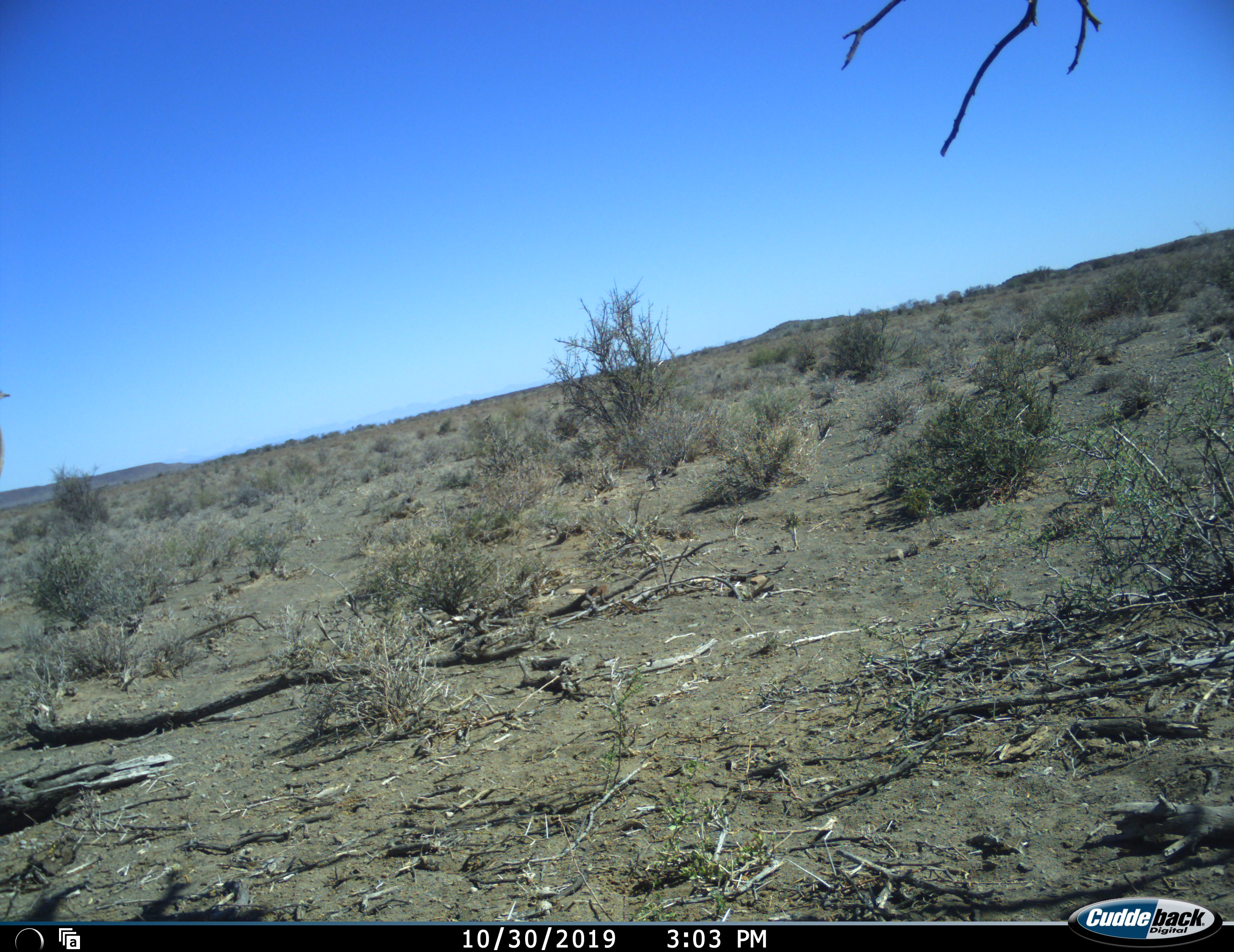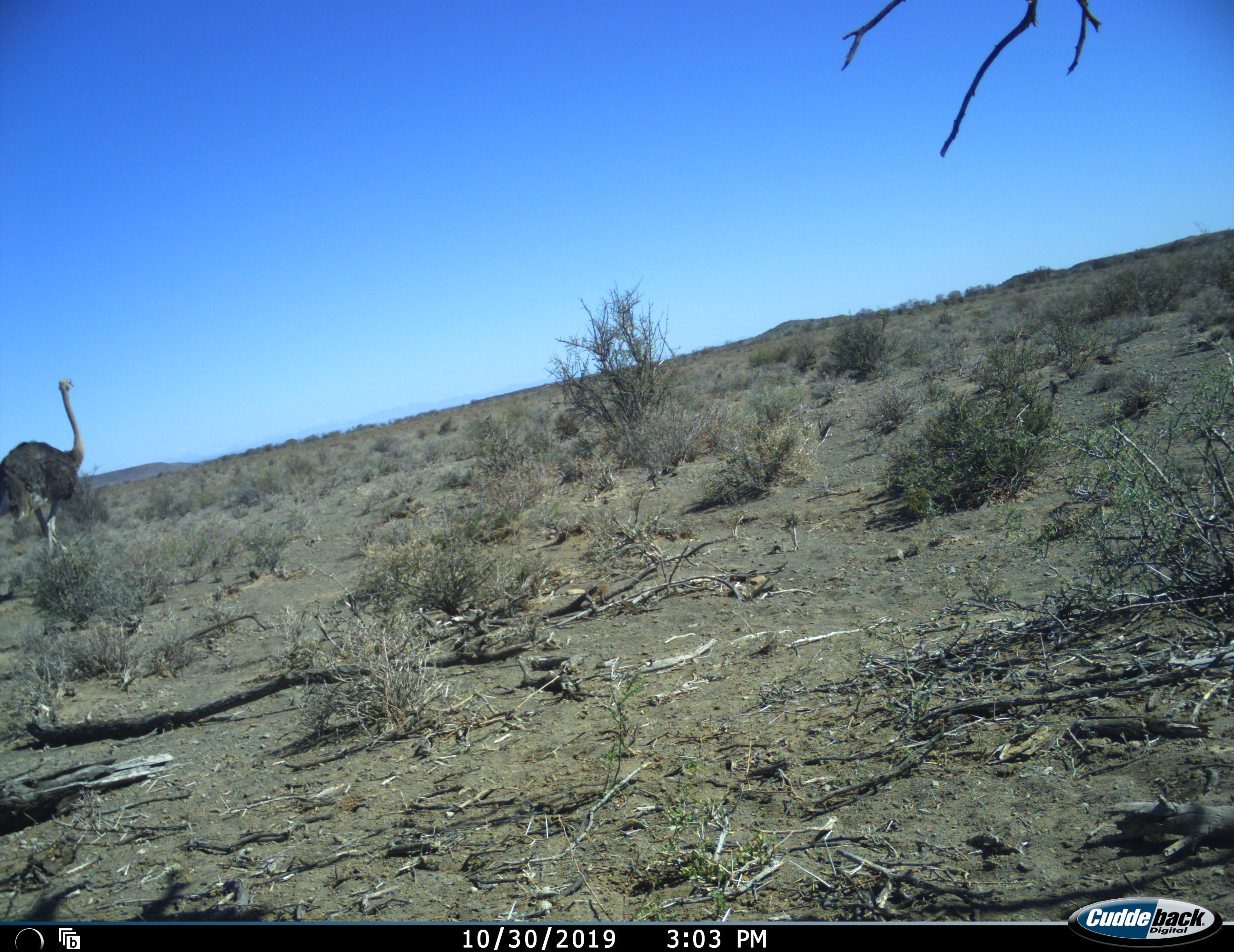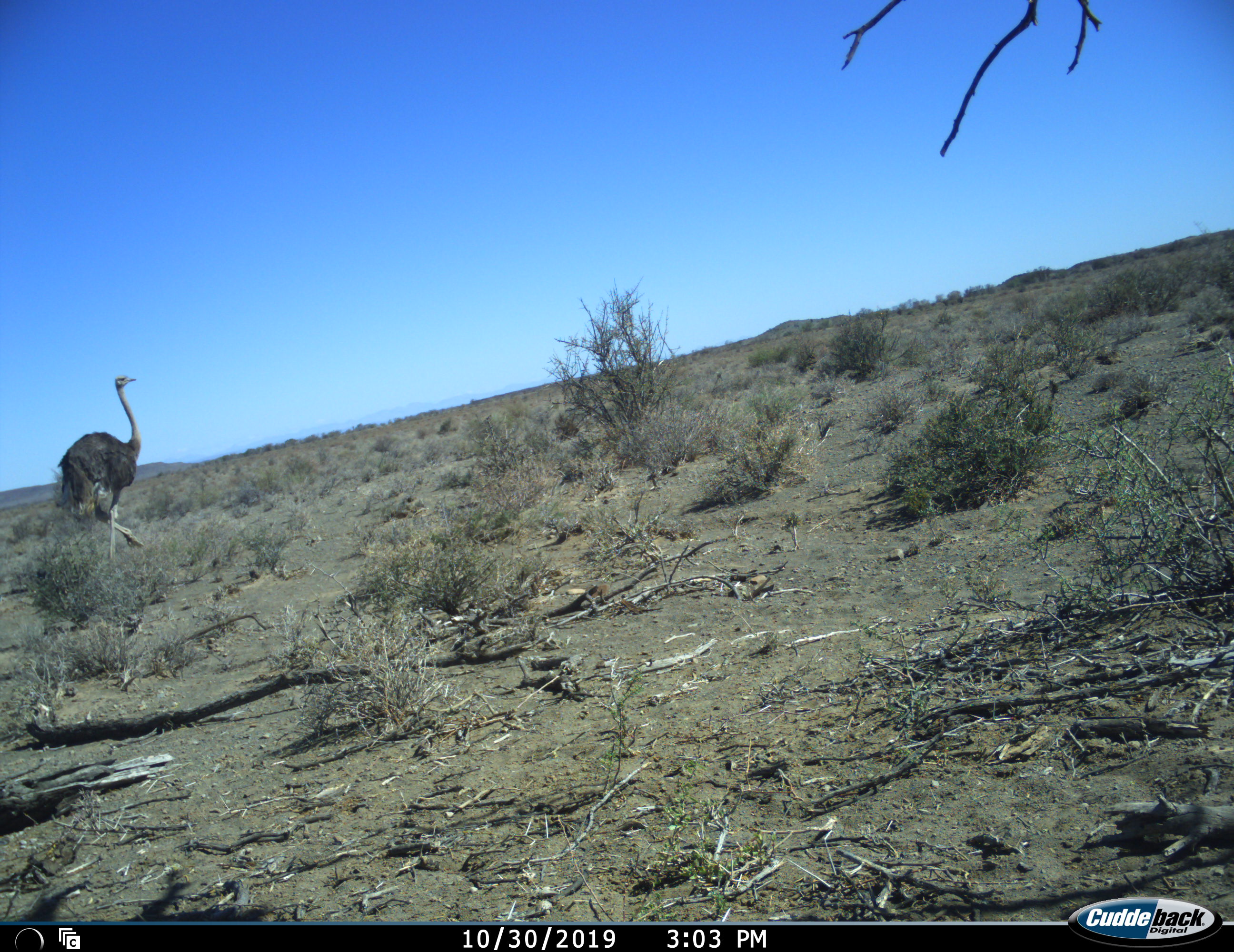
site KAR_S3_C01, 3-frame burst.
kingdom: Animalia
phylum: Chordata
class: Aves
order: Struthioniformes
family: Struthionidae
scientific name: Struthionidae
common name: ostrich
Ostrich (Struthionidae), count 1. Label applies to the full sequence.